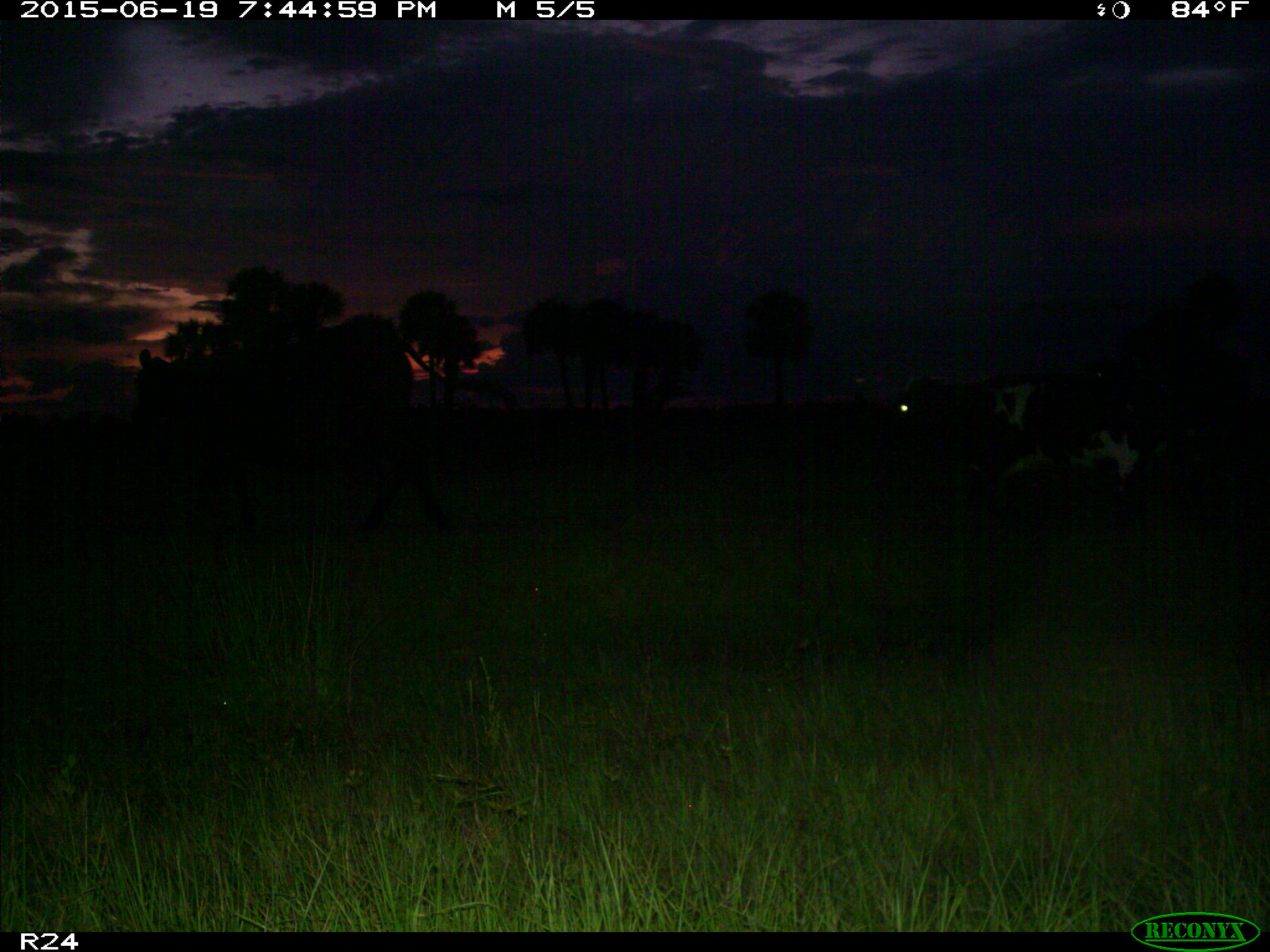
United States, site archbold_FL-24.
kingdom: Animalia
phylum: Chordata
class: Mammalia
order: Artiodactyla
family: Bovidae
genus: Bos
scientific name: Bos taurus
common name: domestic cow